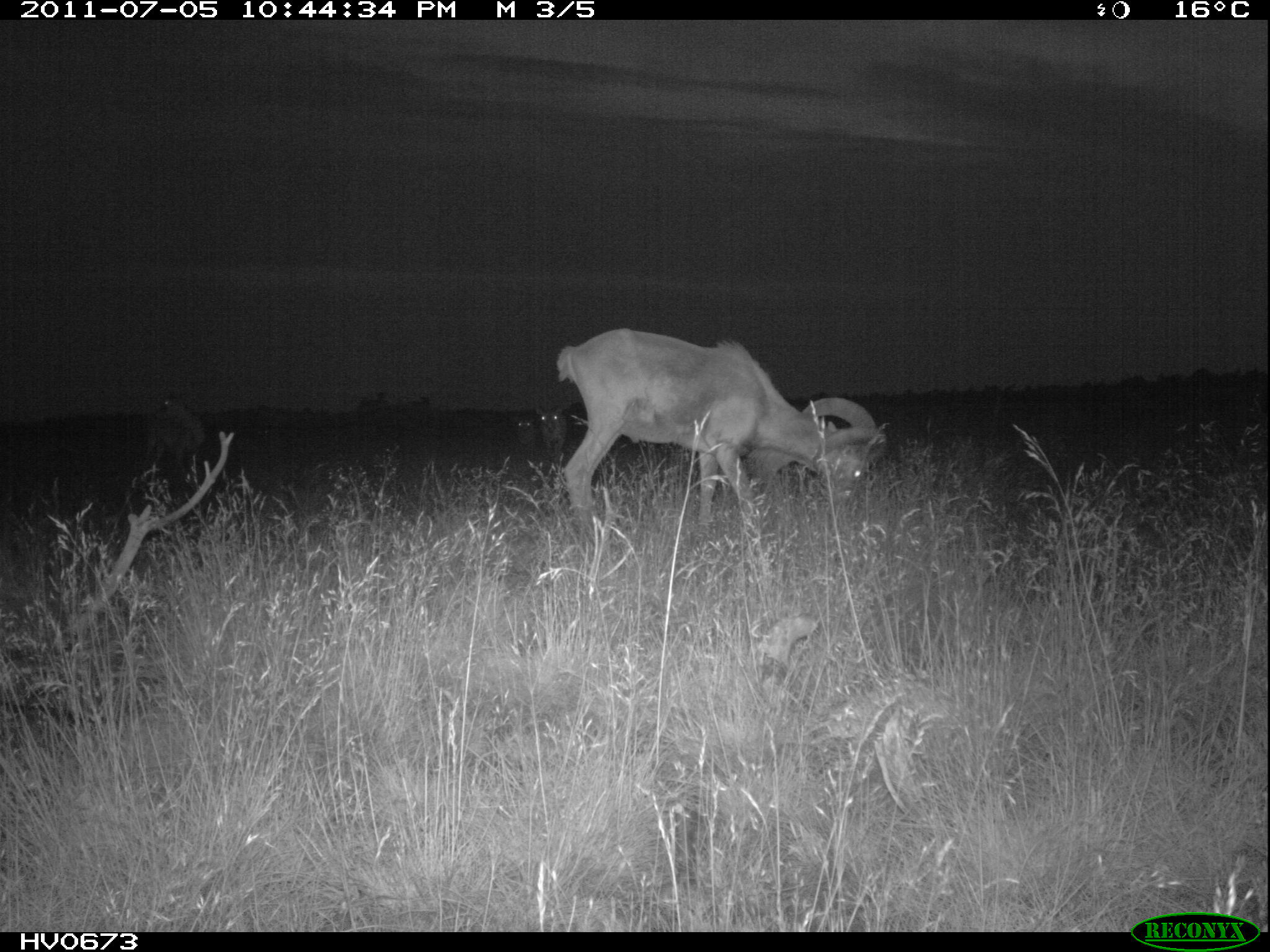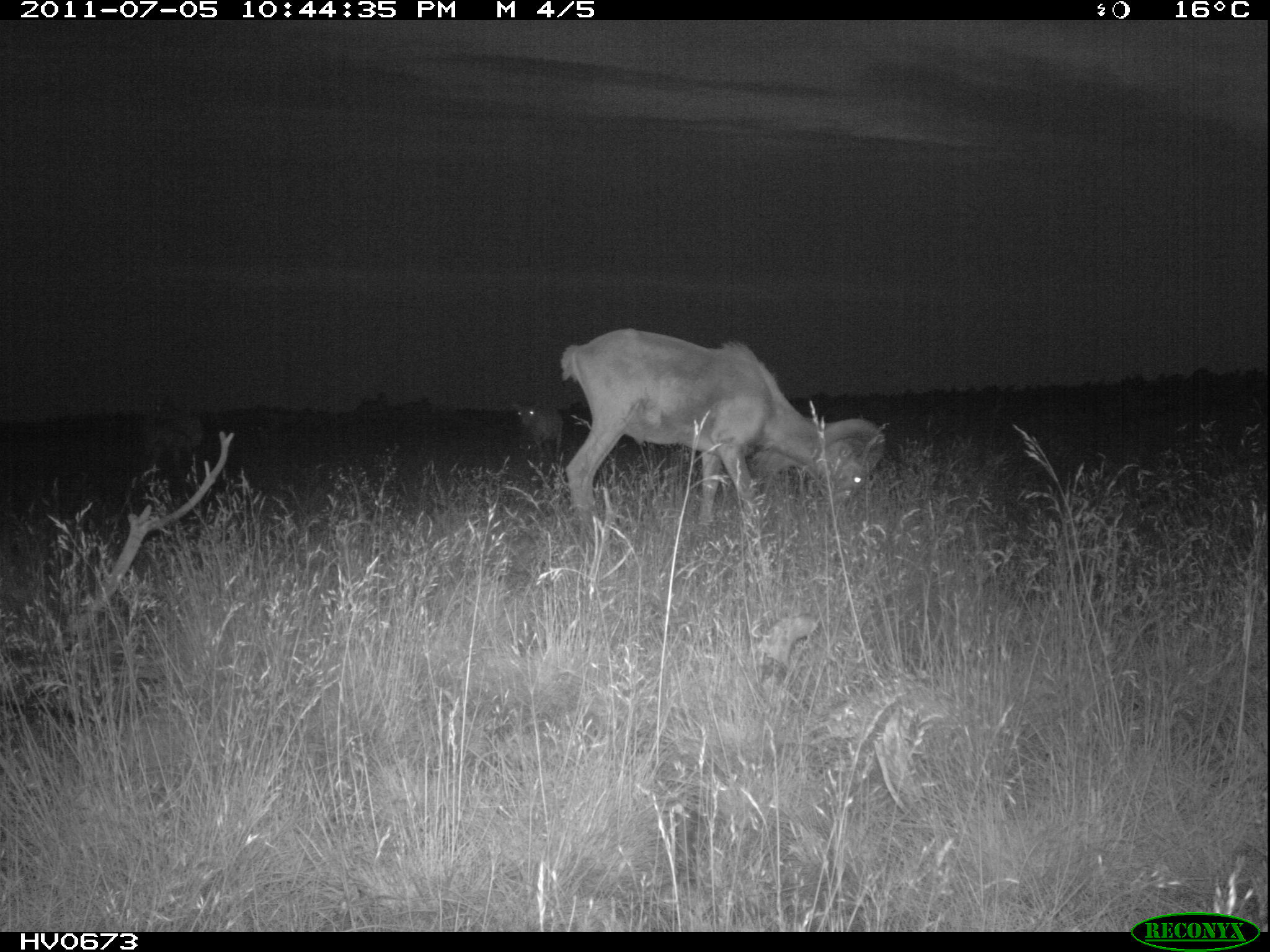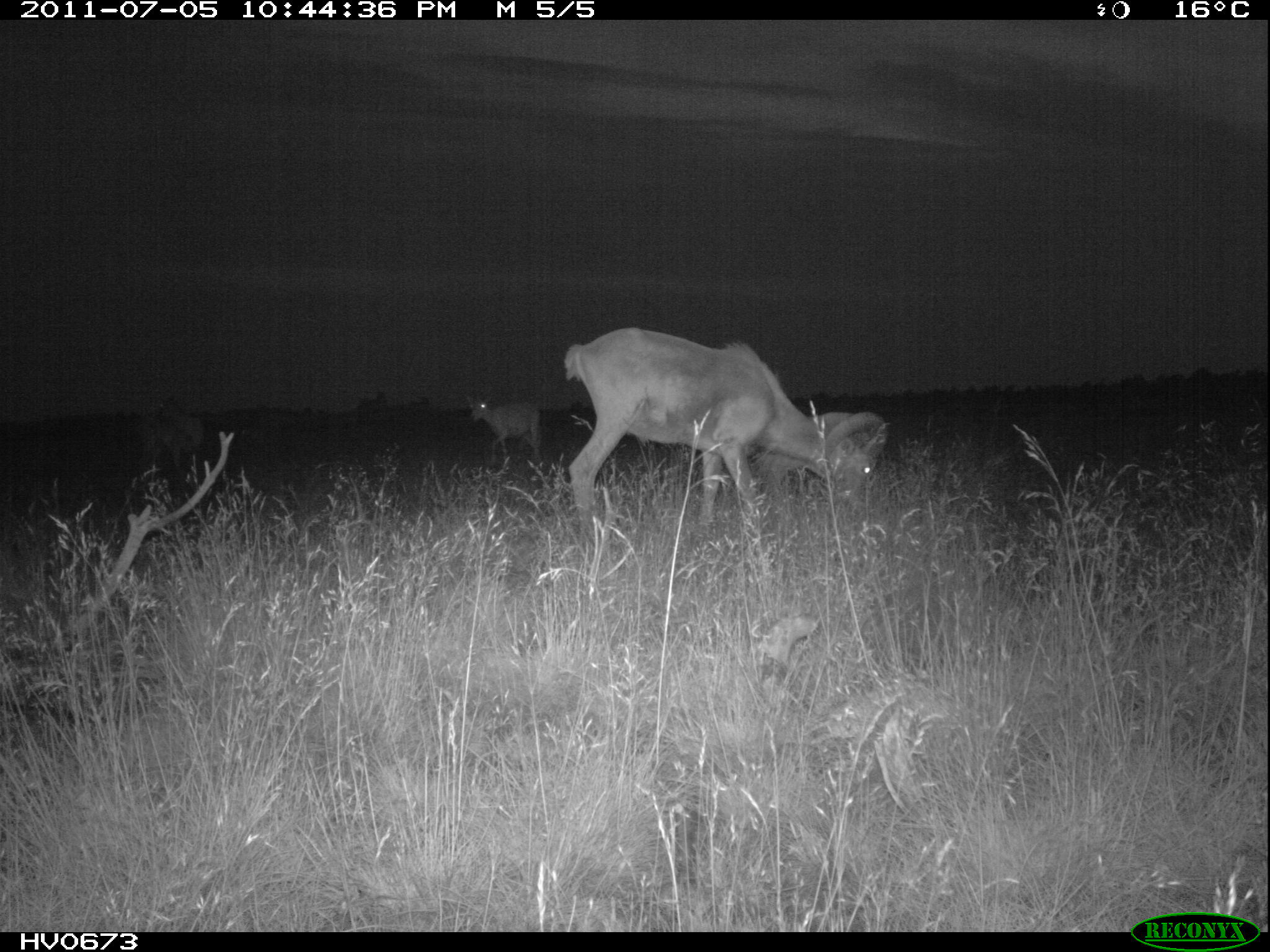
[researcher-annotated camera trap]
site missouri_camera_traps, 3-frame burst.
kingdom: Animalia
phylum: Chordata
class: Mammalia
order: Artiodactyla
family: Bovidae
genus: Ovis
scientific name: Ovis ammon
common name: mouflon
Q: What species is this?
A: Mouflon (Ovis ammon).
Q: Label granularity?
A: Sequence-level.